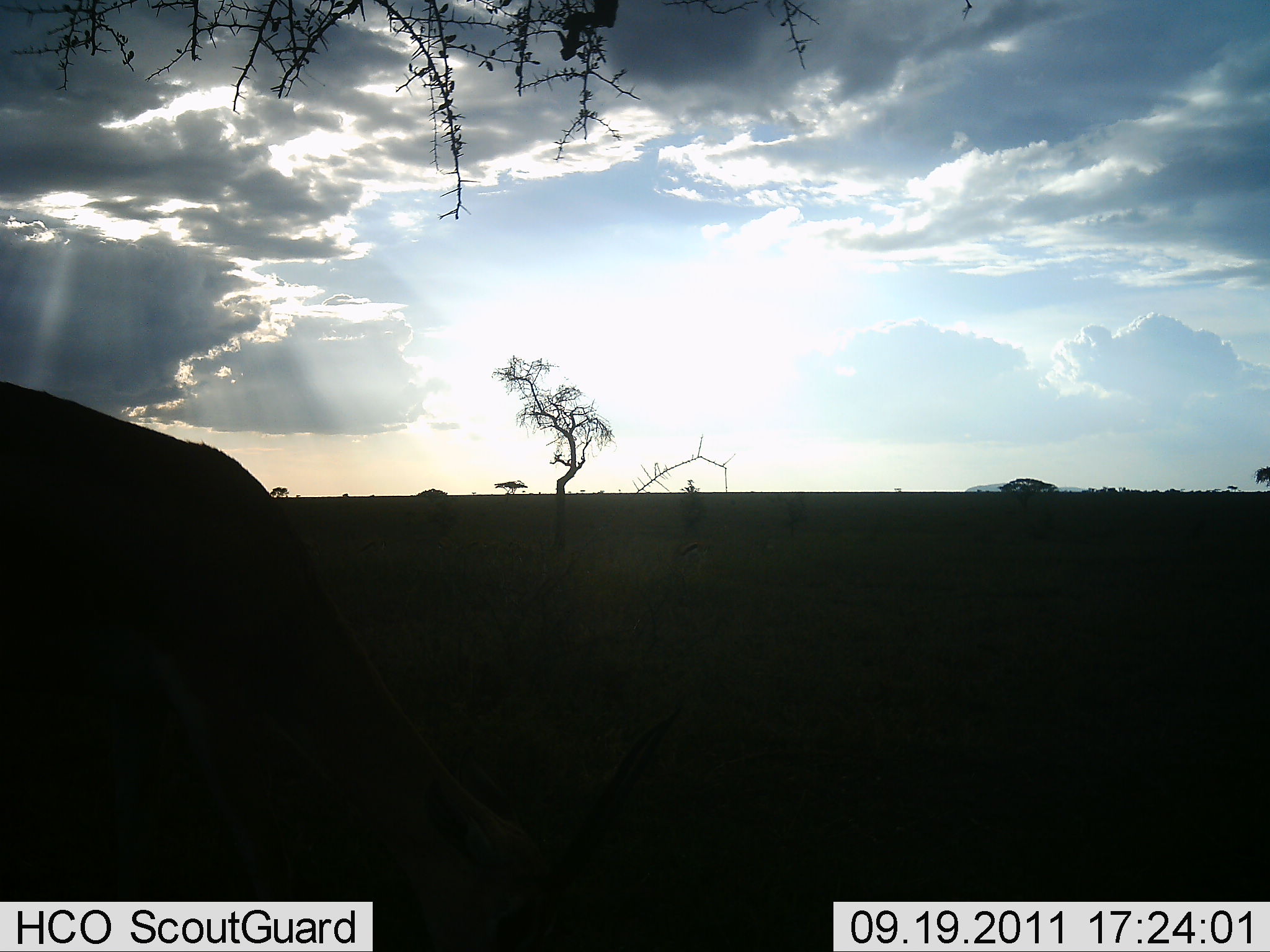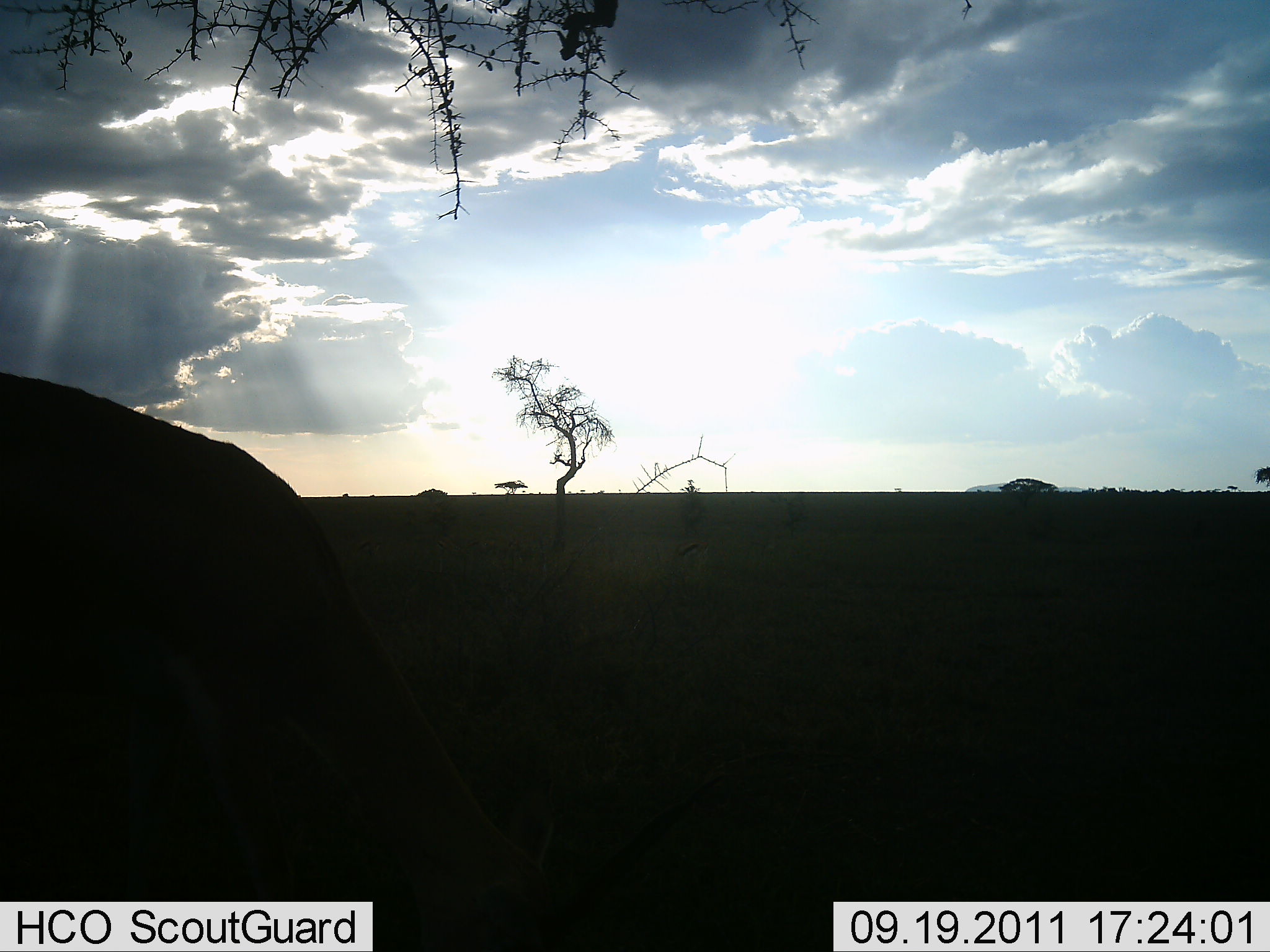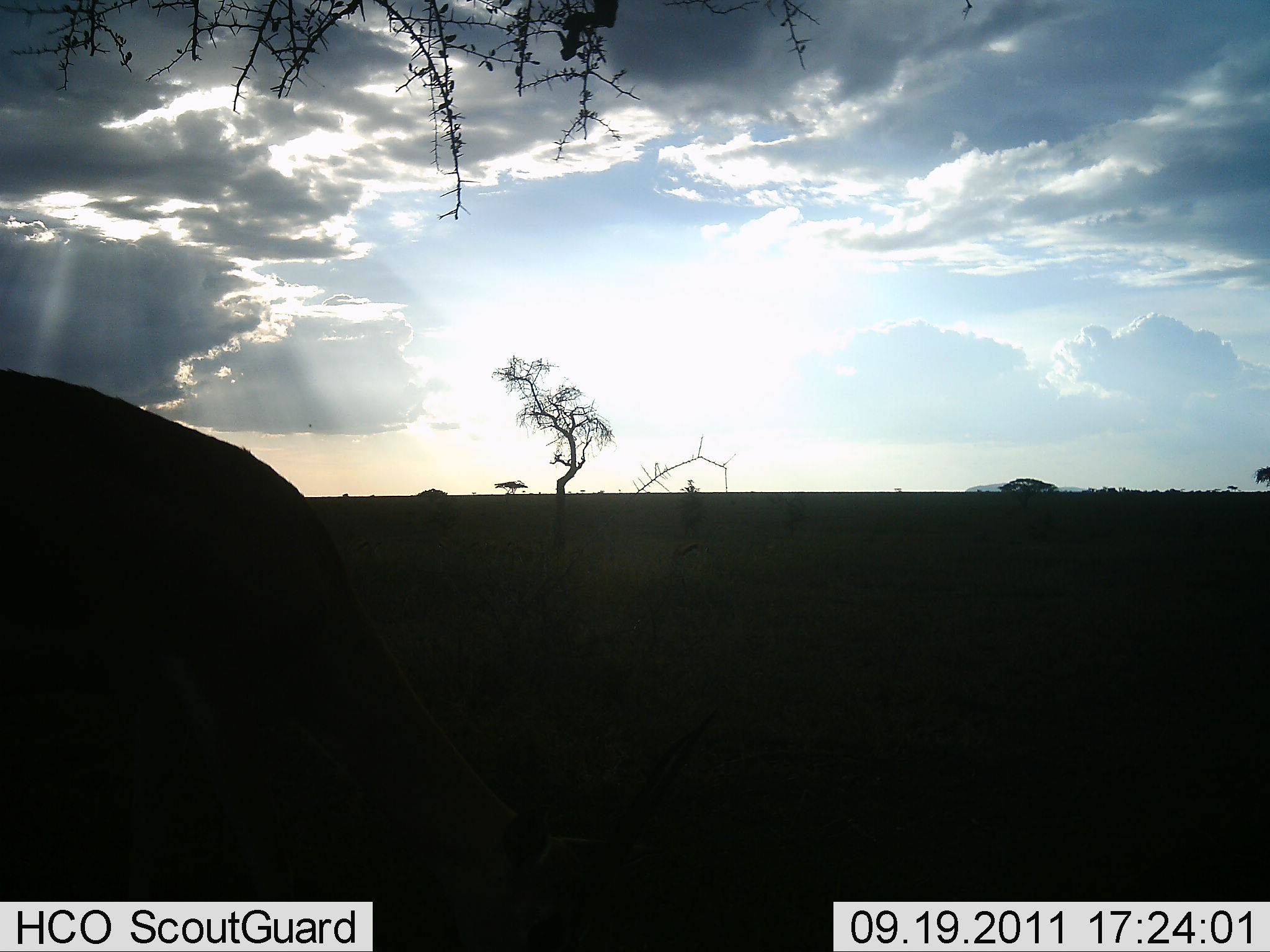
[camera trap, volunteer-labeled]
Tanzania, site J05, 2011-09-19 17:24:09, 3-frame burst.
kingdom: Animalia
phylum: Chordata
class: Mammalia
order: Artiodactyla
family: Bovidae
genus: Eudorcas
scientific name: Eudorcas thomsonii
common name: thomson's gazelle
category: gazellethomsons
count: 1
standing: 40%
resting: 0%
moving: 20%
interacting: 0%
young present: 0%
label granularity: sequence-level